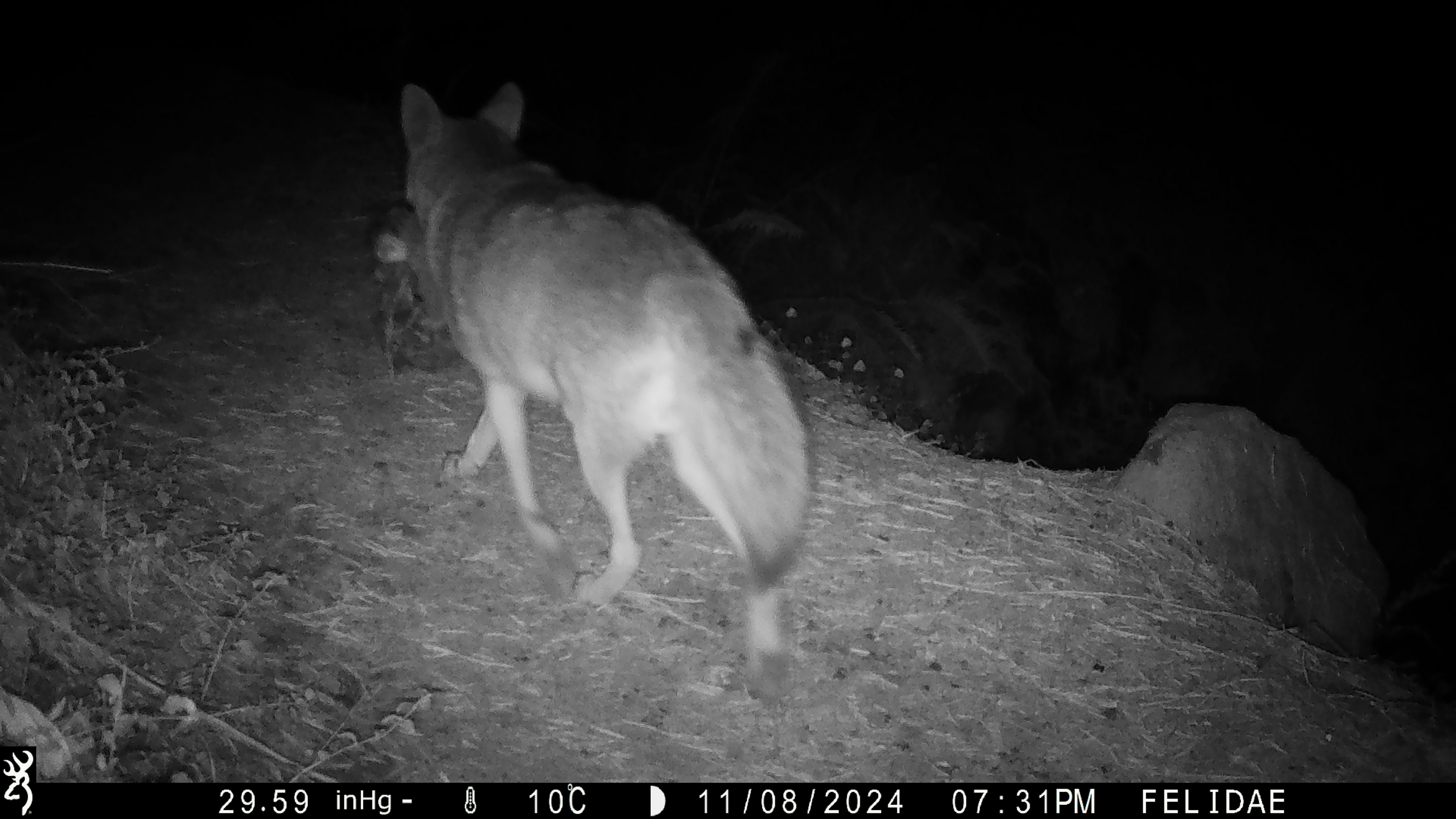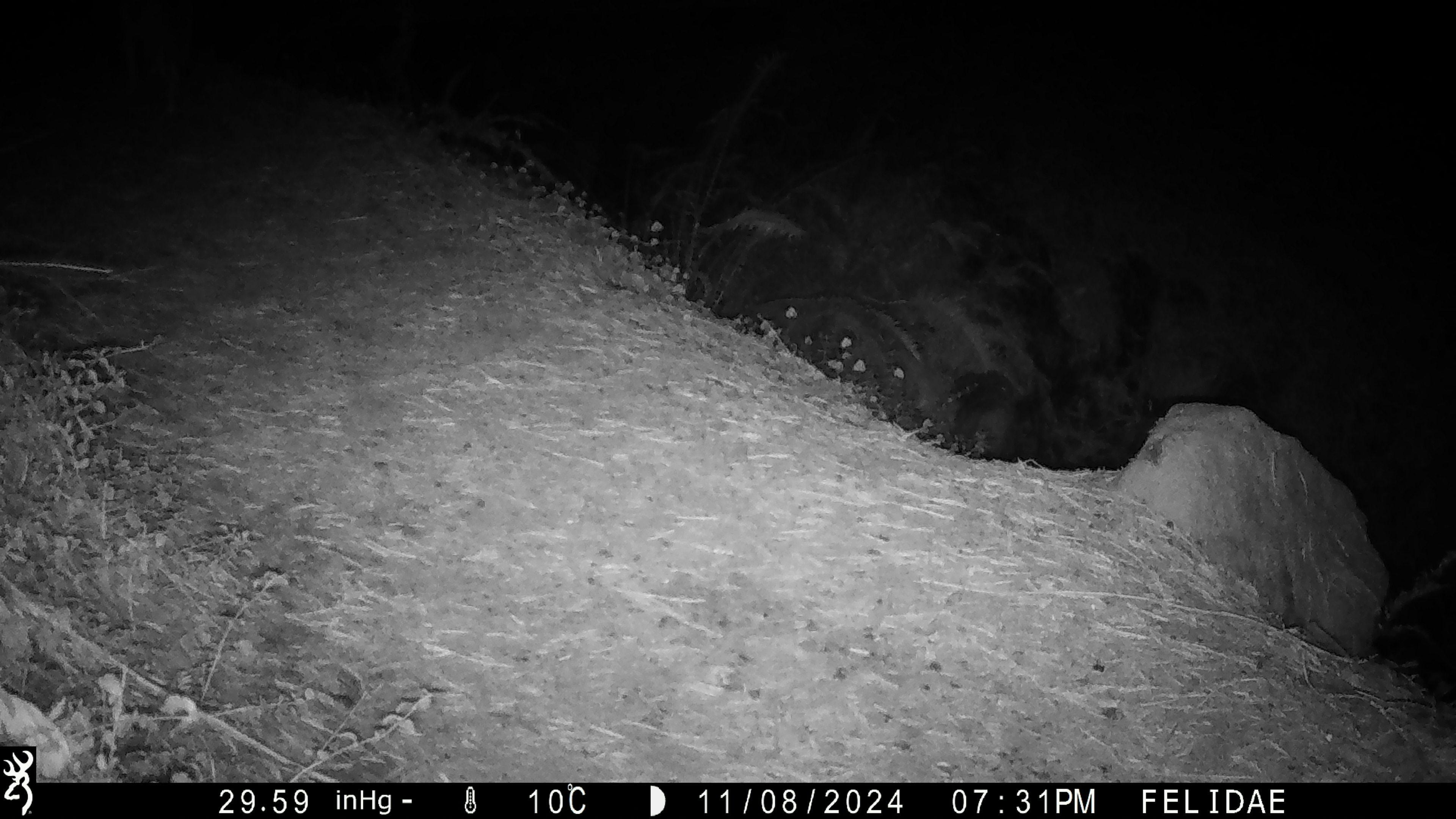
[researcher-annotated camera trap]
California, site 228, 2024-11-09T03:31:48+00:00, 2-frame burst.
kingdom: Animalia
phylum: Chordata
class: Mammalia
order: Carnivora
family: Canidae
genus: Canis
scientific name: Canis latrans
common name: coyote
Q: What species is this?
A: Coyote (Canis latrans).